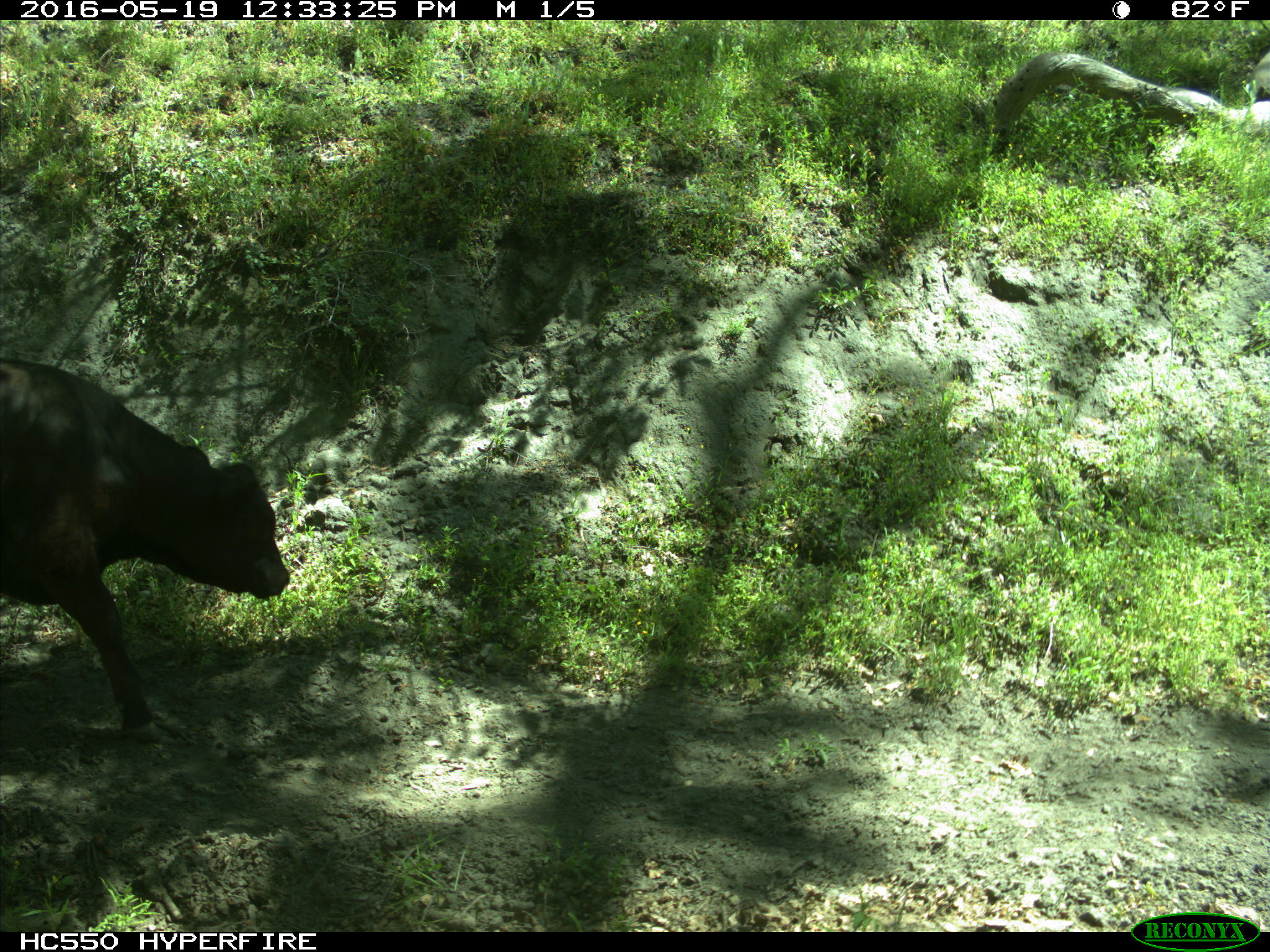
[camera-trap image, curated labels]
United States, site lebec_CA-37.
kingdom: Animalia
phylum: Chordata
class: Mammalia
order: Artiodactyla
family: Bovidae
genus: Bos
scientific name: Bos taurus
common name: domestic cow